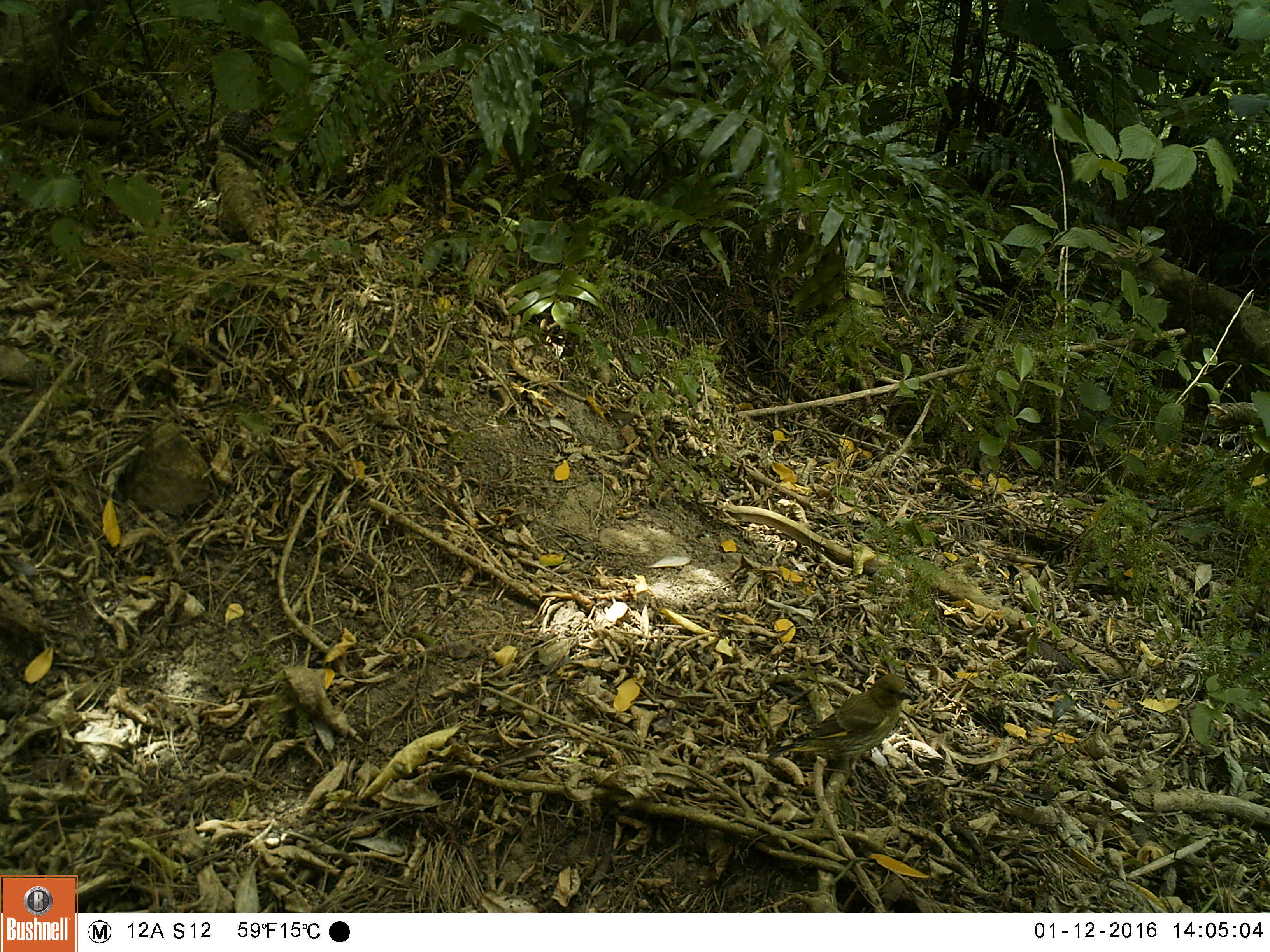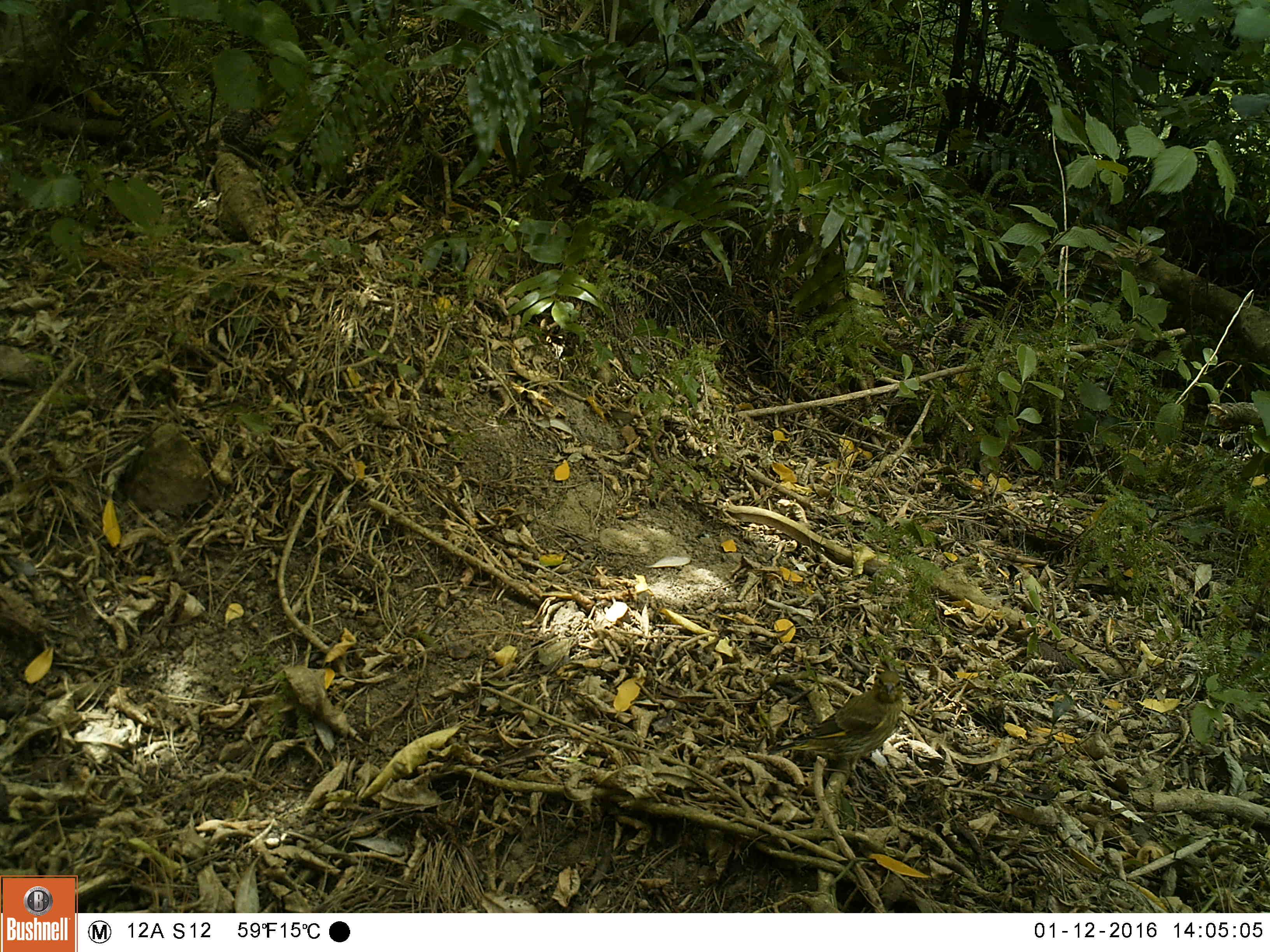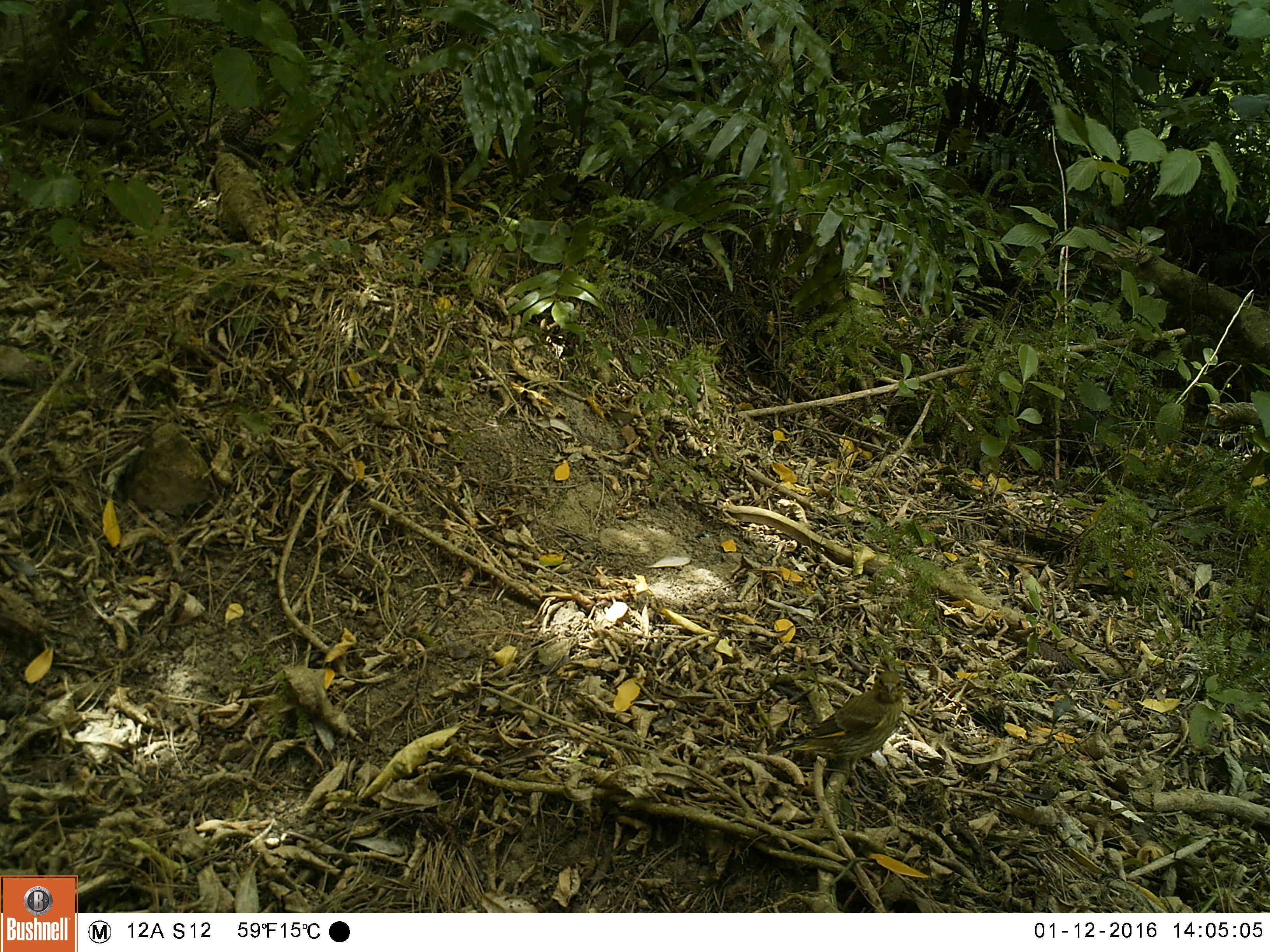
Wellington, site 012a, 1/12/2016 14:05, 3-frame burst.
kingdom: Animalia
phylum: Chordata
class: Aves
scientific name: Aves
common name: bird